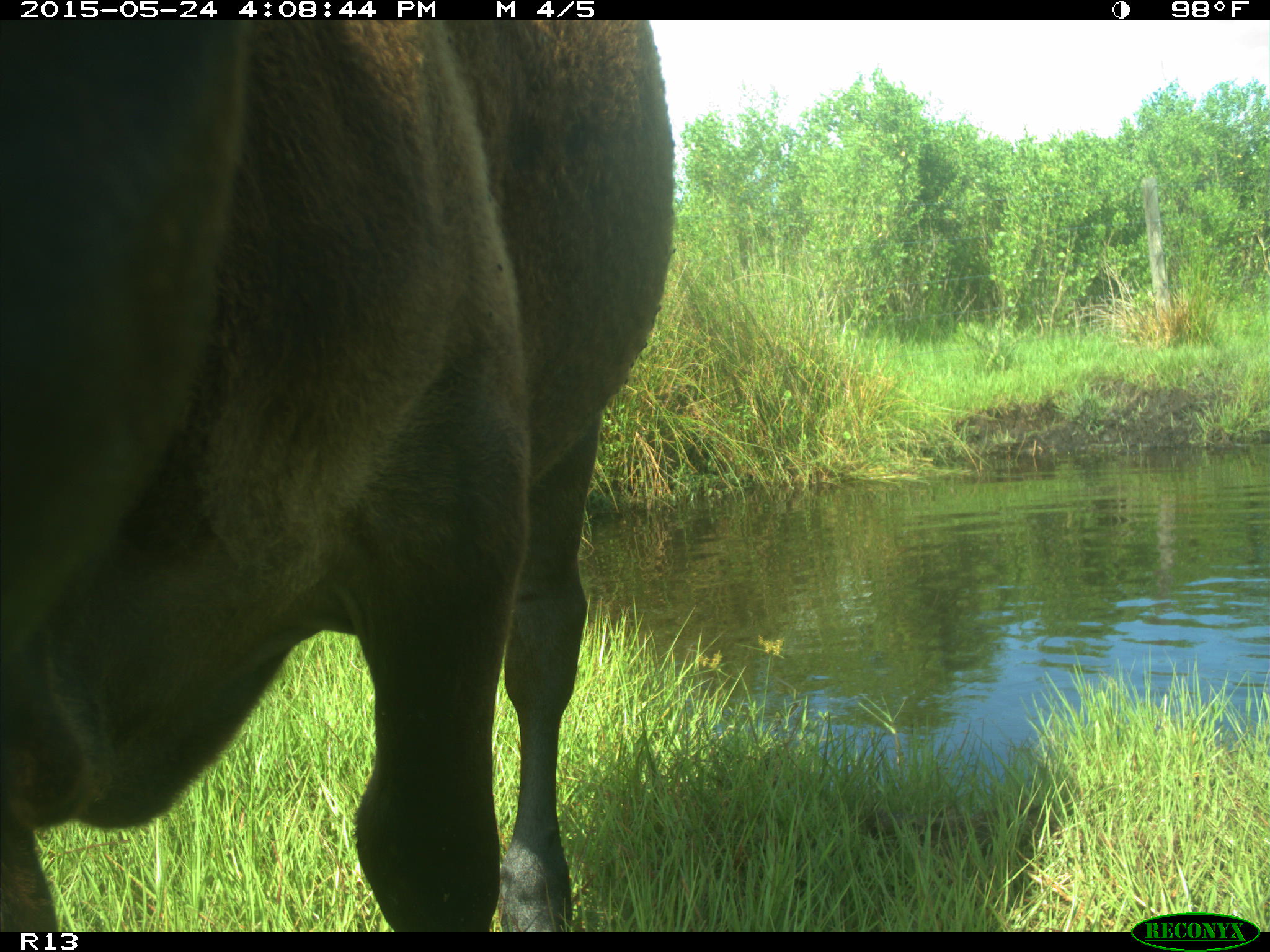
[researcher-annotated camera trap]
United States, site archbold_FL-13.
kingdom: Animalia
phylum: Chordata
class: Mammalia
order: Artiodactyla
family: Bovidae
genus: Bos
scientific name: Bos taurus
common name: domestic cow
Bos taurus (domestic cow).